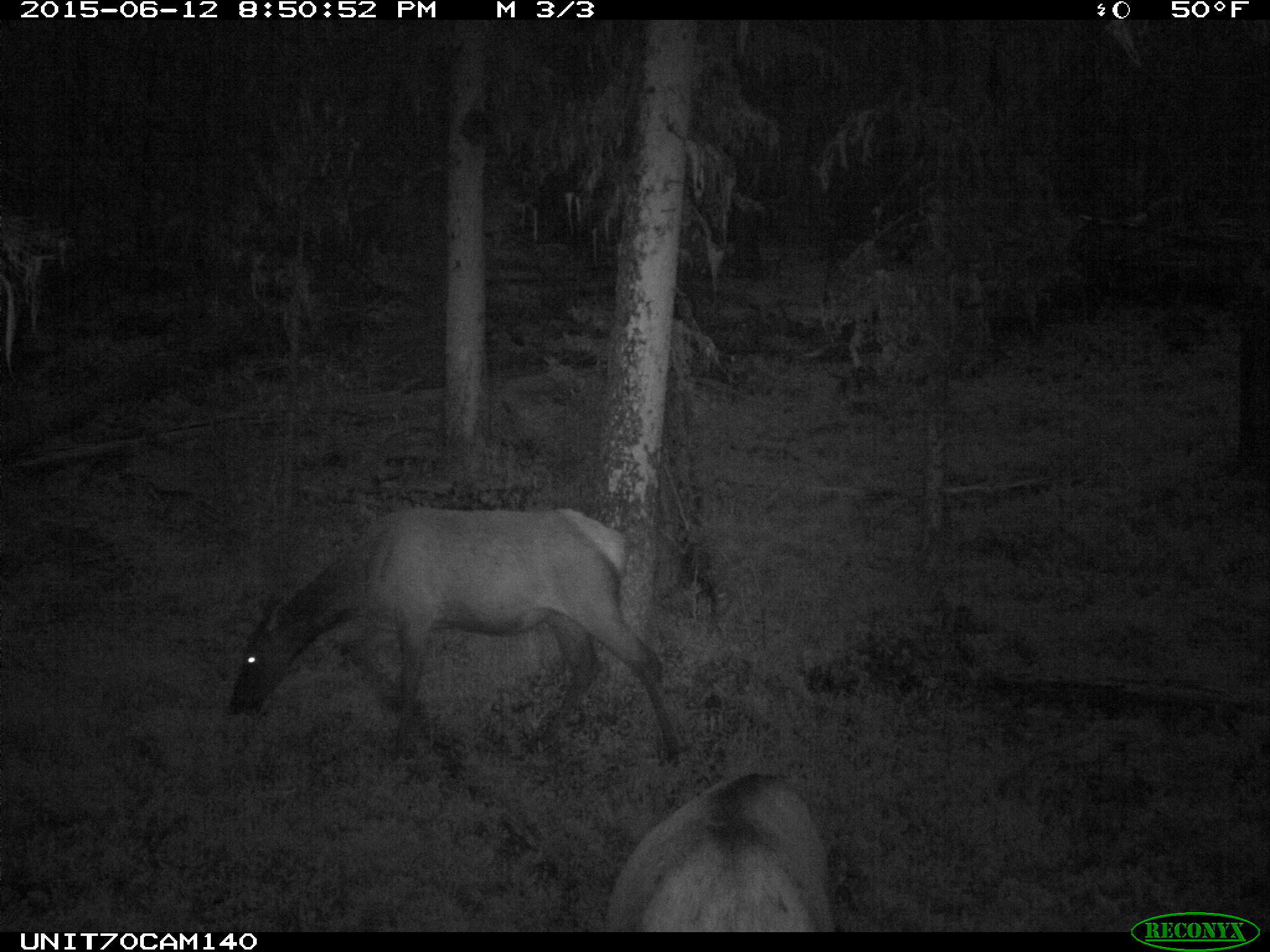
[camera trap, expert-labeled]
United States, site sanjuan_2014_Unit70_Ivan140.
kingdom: Animalia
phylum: Chordata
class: Mammalia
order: Artiodactyla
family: Cervidae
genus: Cervus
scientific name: Cervus elaphus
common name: red deer